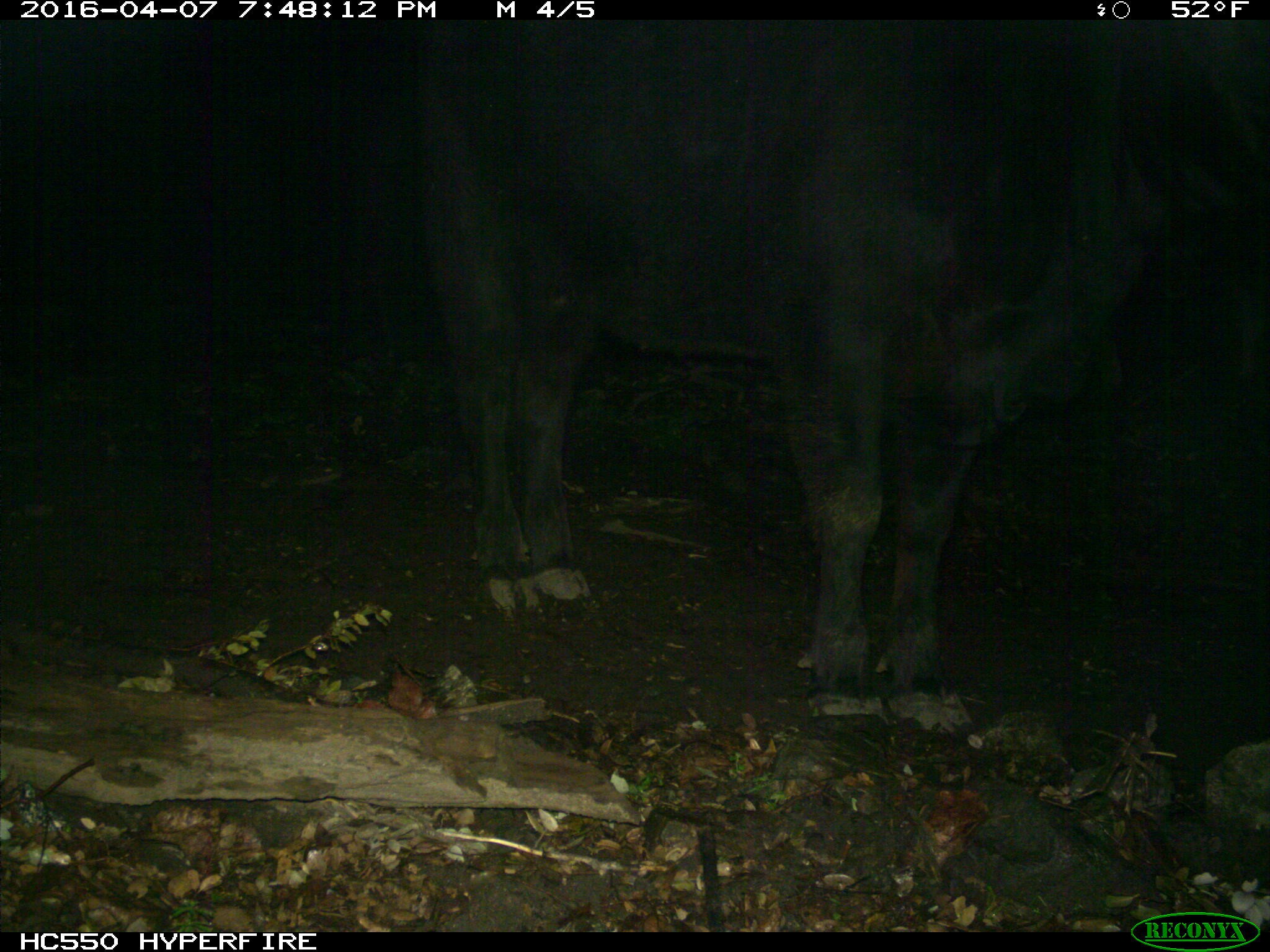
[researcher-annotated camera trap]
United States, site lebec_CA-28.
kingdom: Animalia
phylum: Chordata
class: Mammalia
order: Artiodactyla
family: Bovidae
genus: Bos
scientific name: Bos taurus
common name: domestic cow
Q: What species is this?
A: Bos taurus (domestic cow).